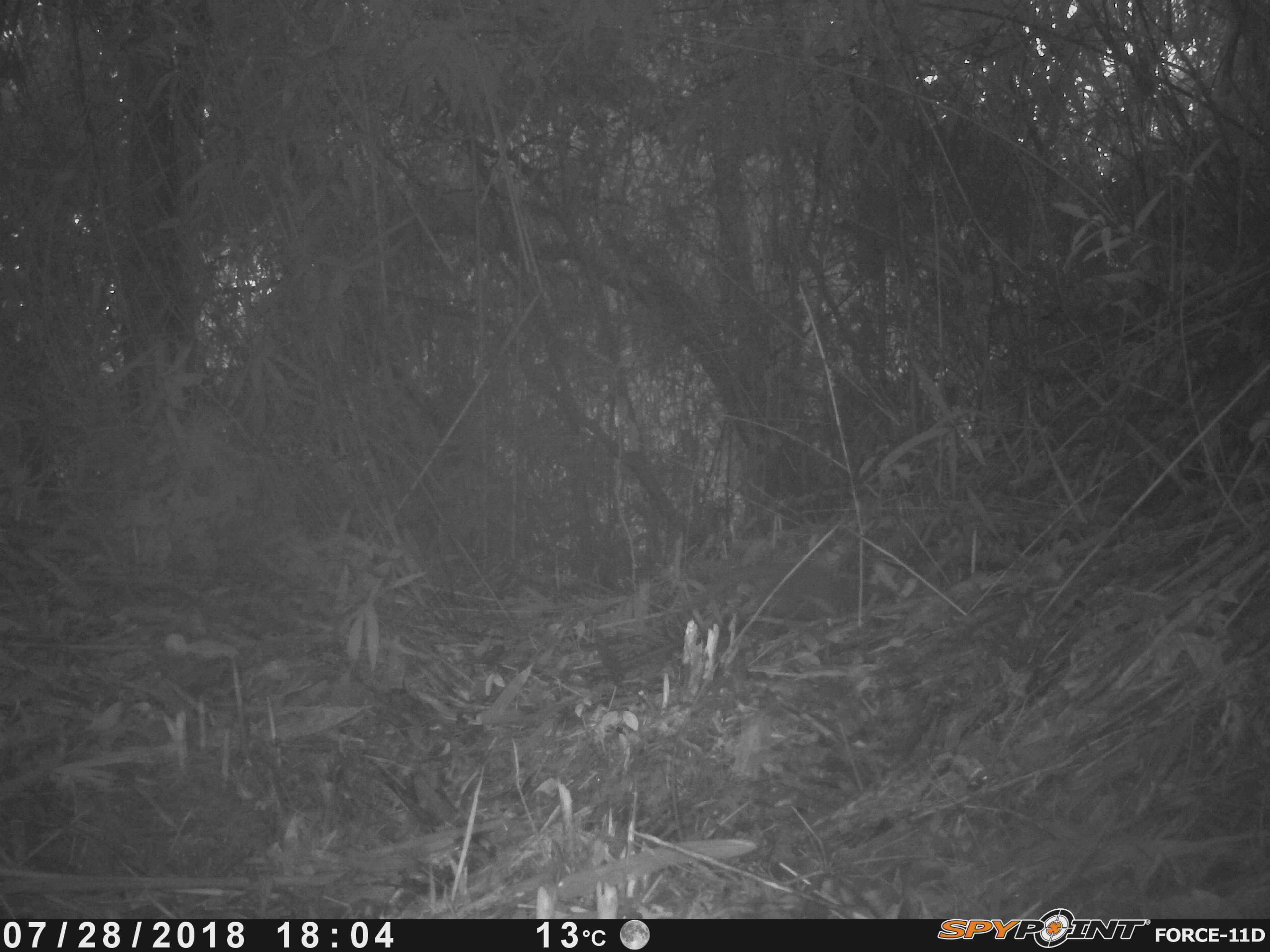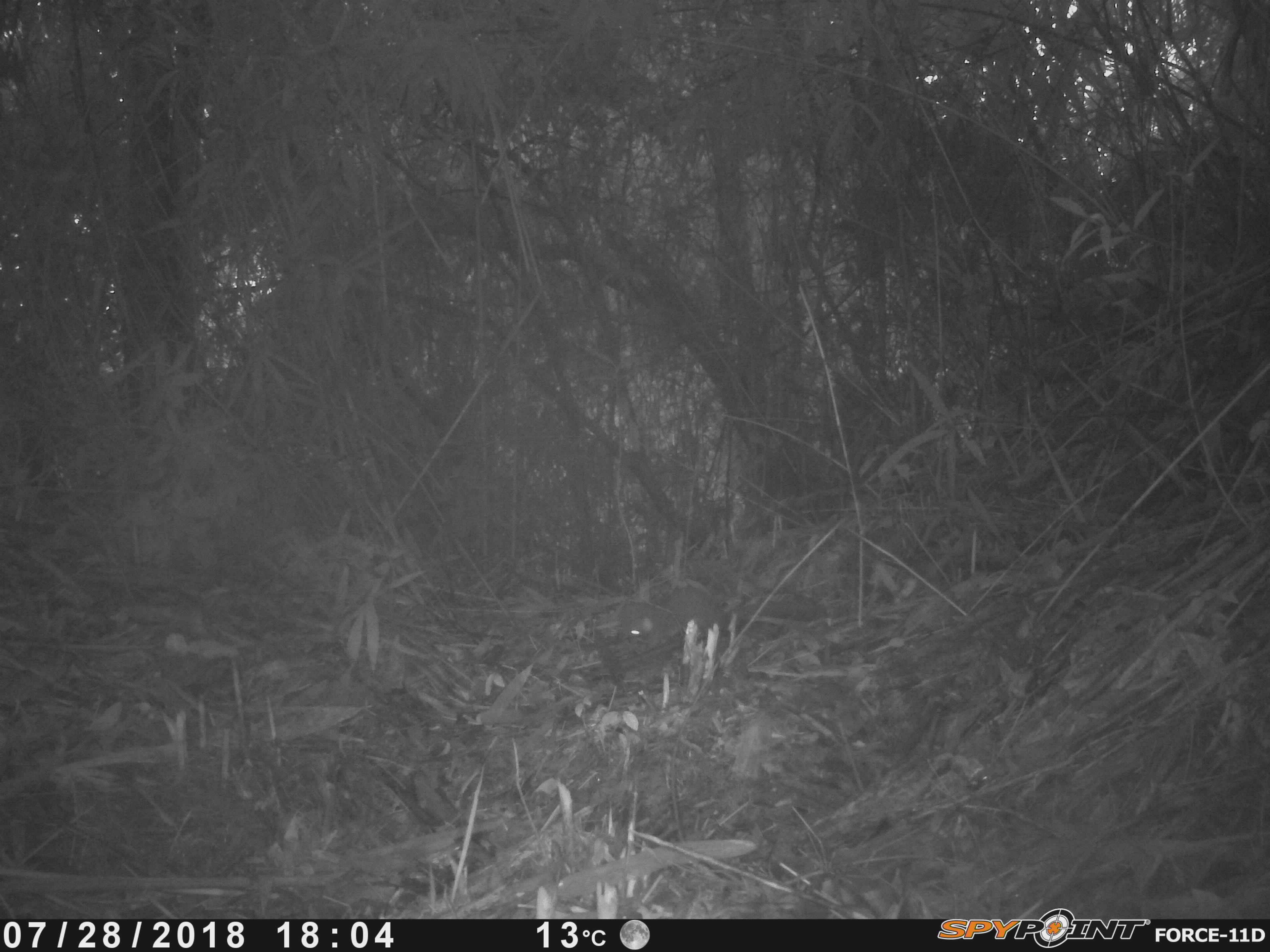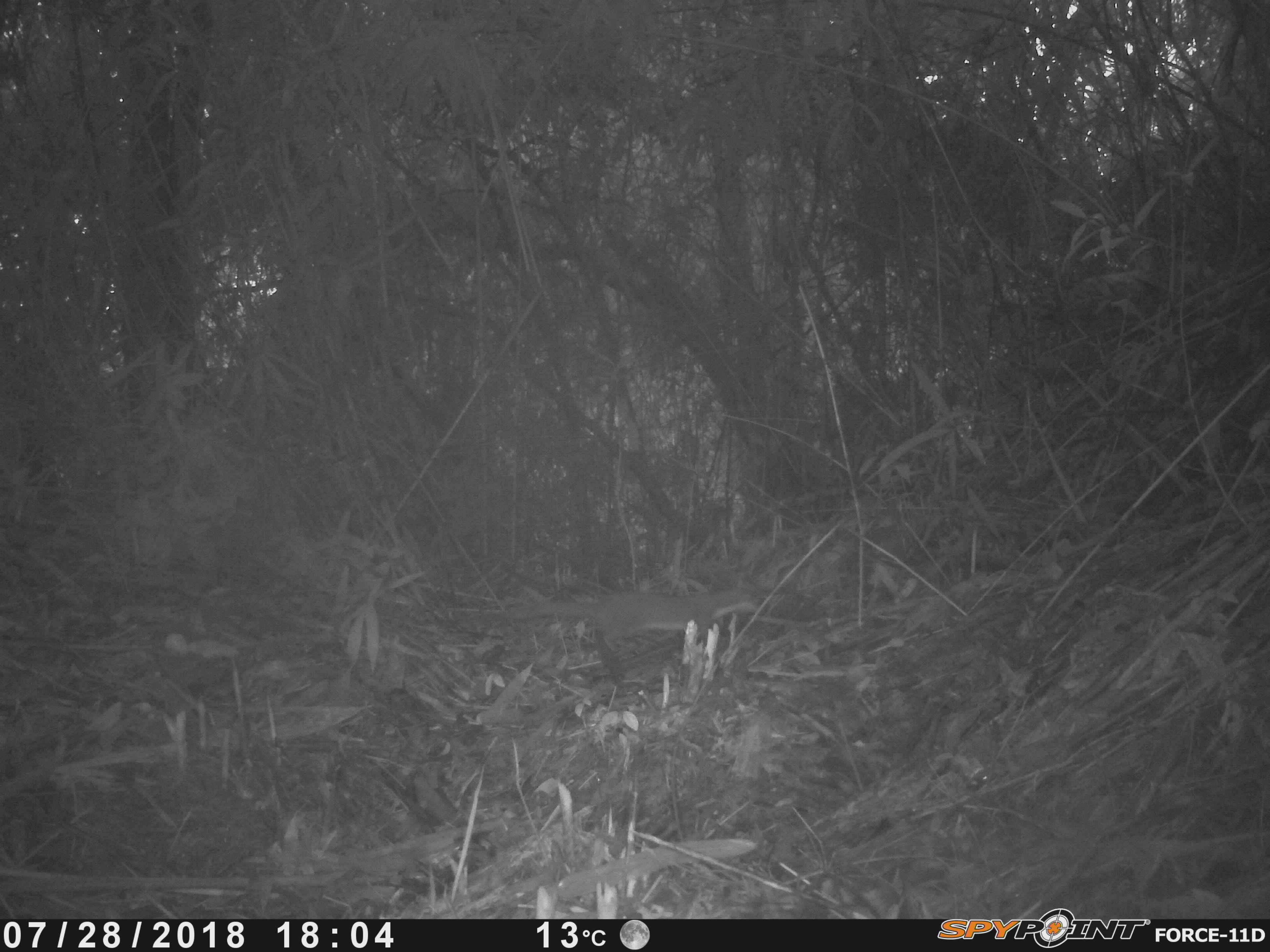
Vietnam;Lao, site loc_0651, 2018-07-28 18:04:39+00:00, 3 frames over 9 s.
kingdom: Animalia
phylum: Chordata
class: Mammalia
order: Carnivora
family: Mustelidae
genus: Mustela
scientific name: Mustela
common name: weasel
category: unidentified weasel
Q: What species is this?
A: Unidentified weasel (weasel) (Mustela).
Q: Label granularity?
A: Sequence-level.